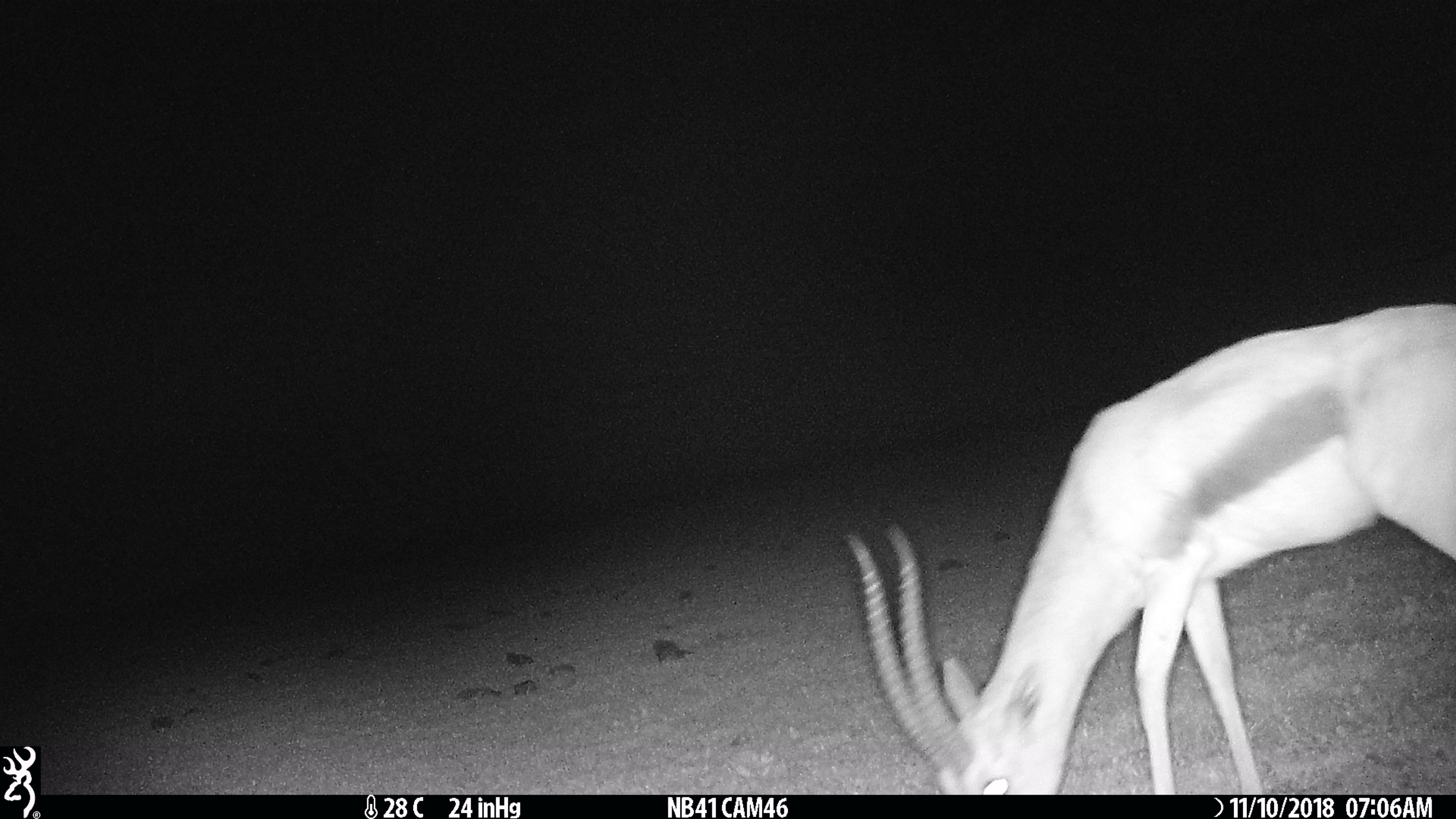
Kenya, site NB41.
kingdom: Animalia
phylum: Chordata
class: Mammalia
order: Artiodactyla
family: Bovidae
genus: Eudorcas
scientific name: Eudorcas thomsonii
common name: thomon's gazelle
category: gazelle thomsons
Gazelle thomsons (thomon's gazelle) (Eudorcas thomsonii).